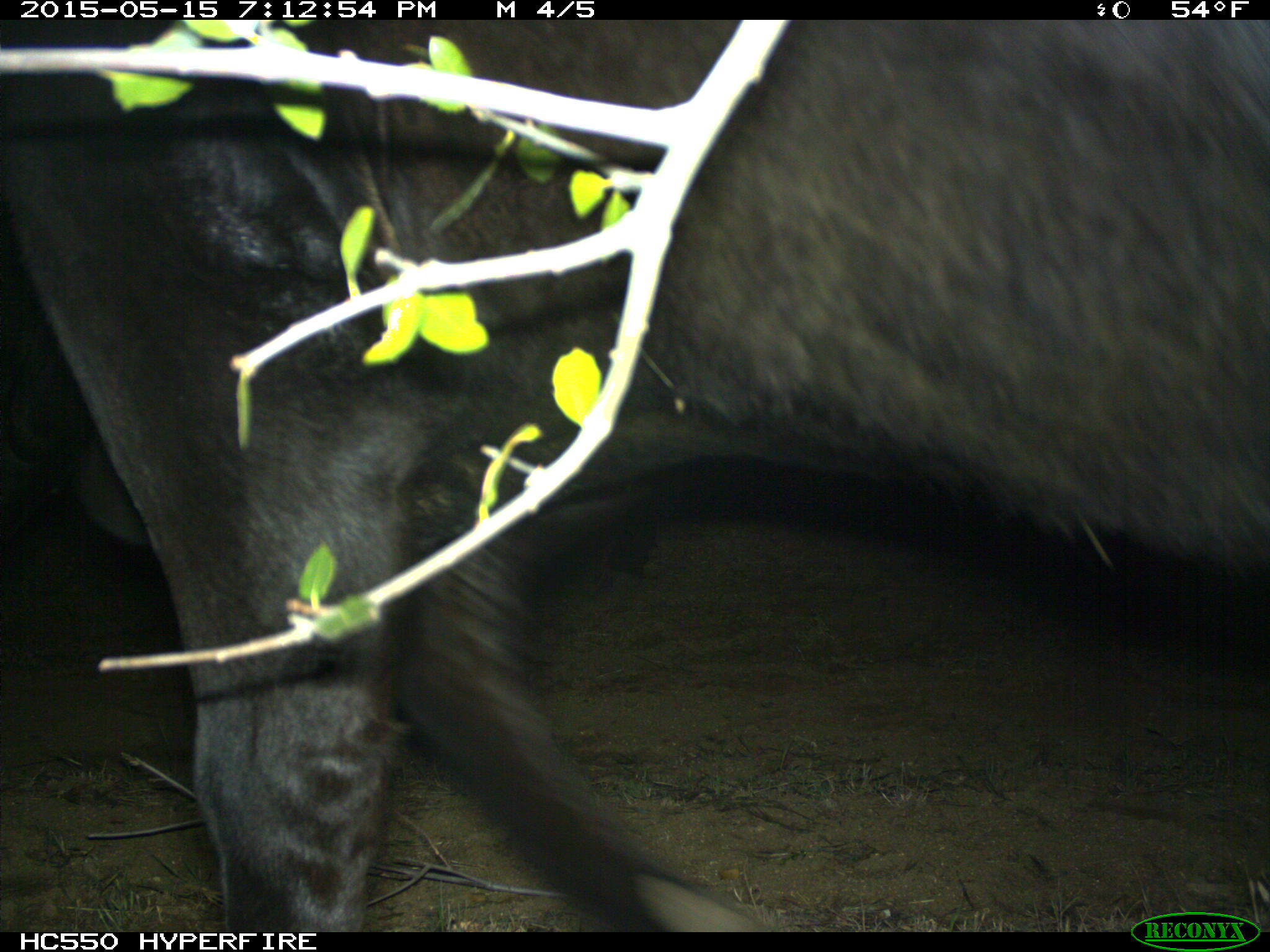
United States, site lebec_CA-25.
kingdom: Animalia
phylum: Chordata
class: Mammalia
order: Artiodactyla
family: Bovidae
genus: Bos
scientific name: Bos taurus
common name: domestic cow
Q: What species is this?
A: Bos taurus (domestic cow).